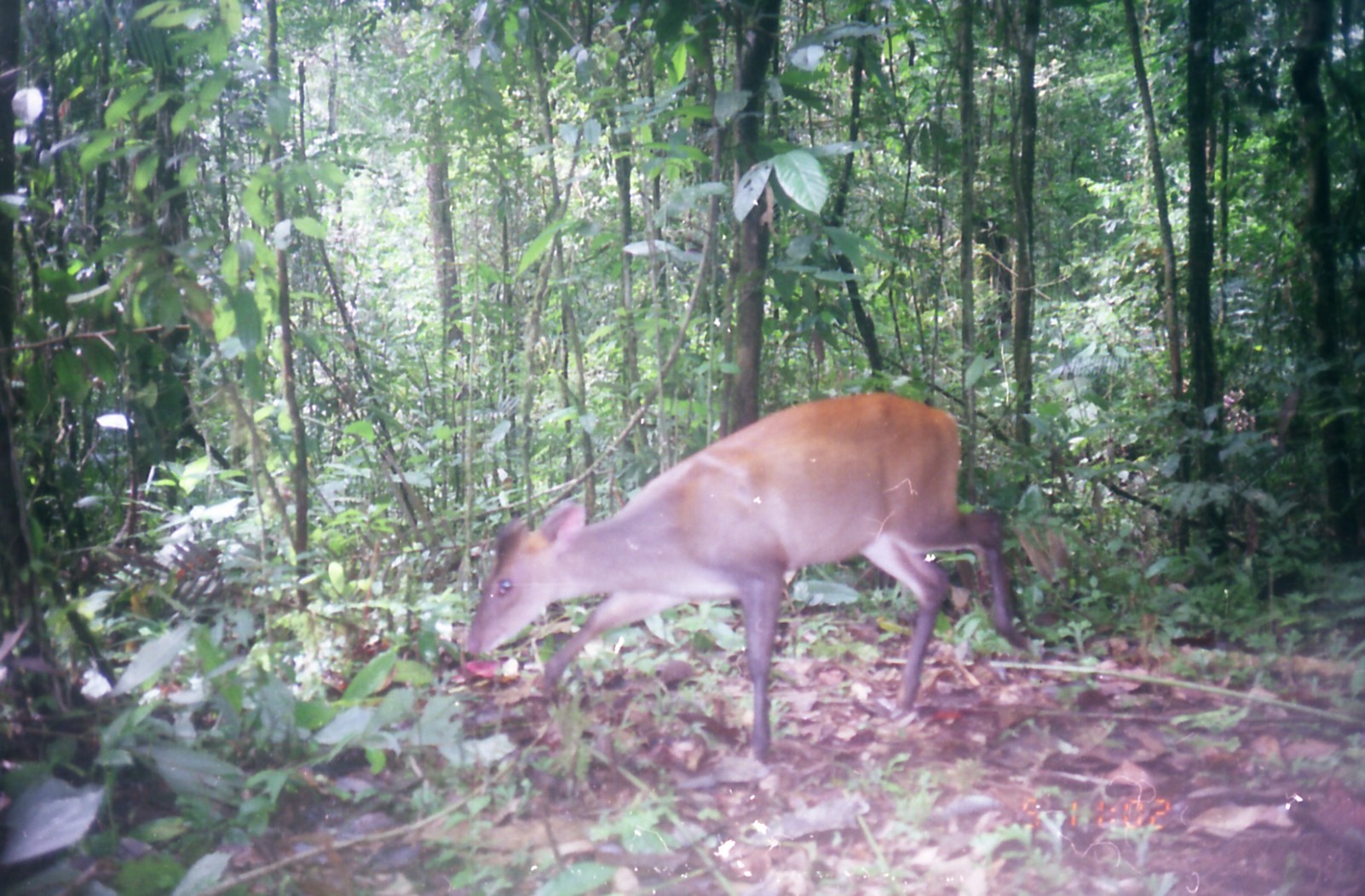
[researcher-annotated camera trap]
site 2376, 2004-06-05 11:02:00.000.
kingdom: Animalia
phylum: Chordata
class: Mammalia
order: Artiodactyla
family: Cervidae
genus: Muntiacus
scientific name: Muntiacus muntjak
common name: southern red muntjac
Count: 1.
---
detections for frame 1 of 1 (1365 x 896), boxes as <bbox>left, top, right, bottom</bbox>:
muntiacus muntjak: <bbox>467, 390, 1036, 768</bbox>